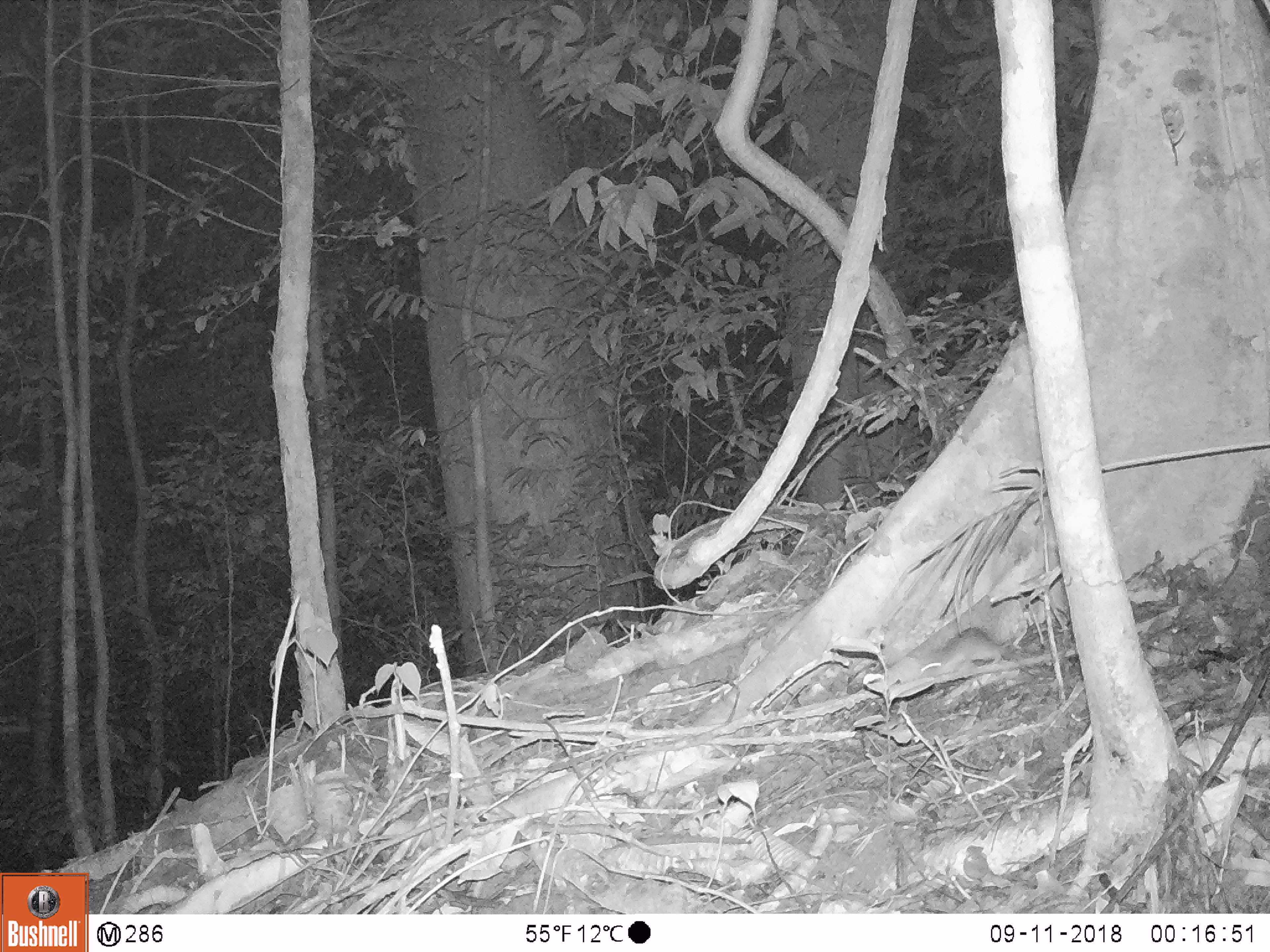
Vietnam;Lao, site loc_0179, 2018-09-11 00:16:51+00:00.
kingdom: Animalia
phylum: Chordata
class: Mammalia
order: Rodentia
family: Muridae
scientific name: Muridae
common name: old-world mice and rats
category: unidentified murid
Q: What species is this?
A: Unidentified murid (old-world mice and rats) (Muridae).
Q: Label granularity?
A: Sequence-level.